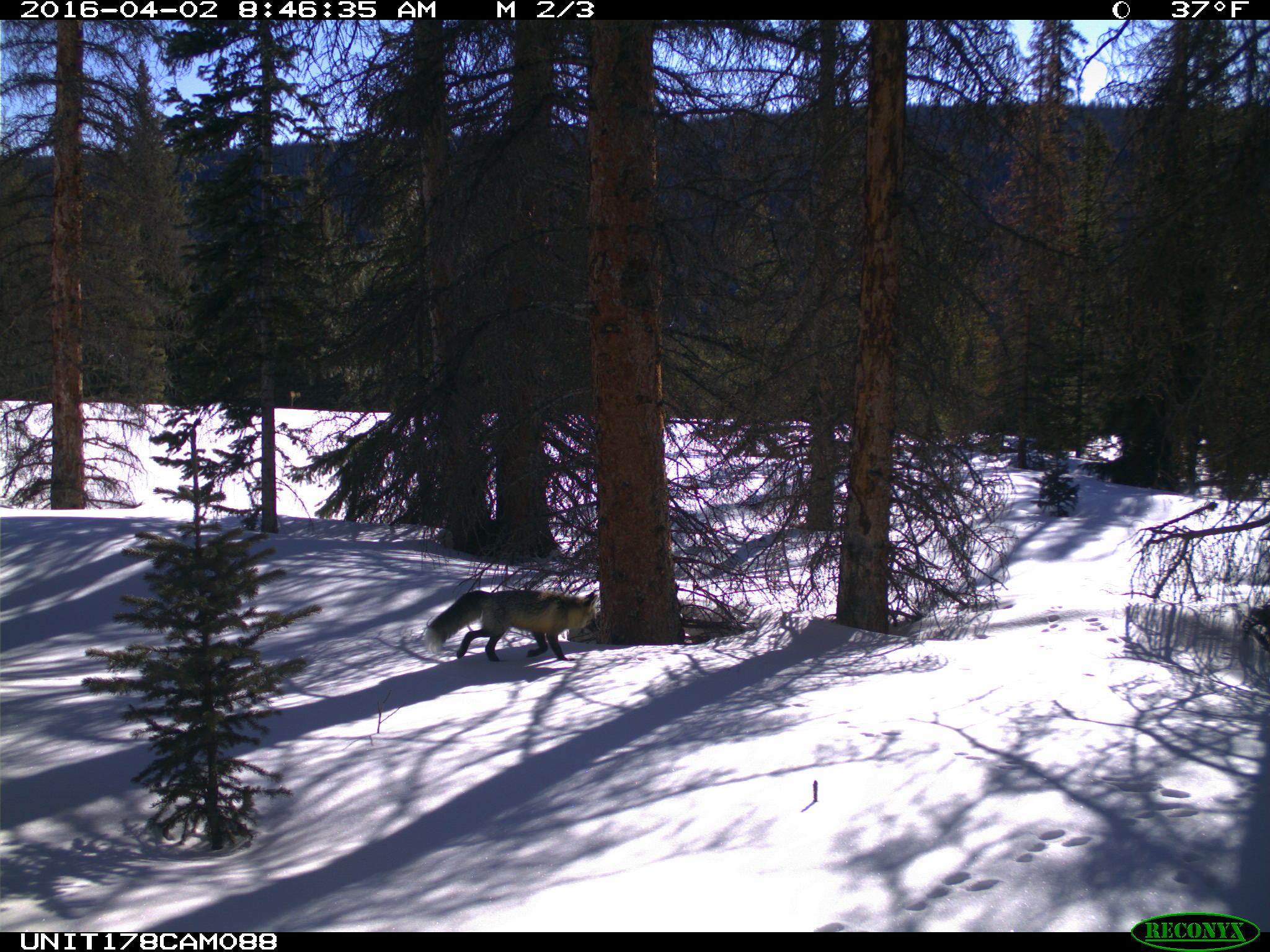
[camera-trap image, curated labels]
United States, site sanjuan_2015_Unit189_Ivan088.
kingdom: Animalia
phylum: Chordata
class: Mammalia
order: Carnivora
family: Canidae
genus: Vulpes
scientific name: Vulpes vulpes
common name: red fox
Vulpes vulpes (red fox).